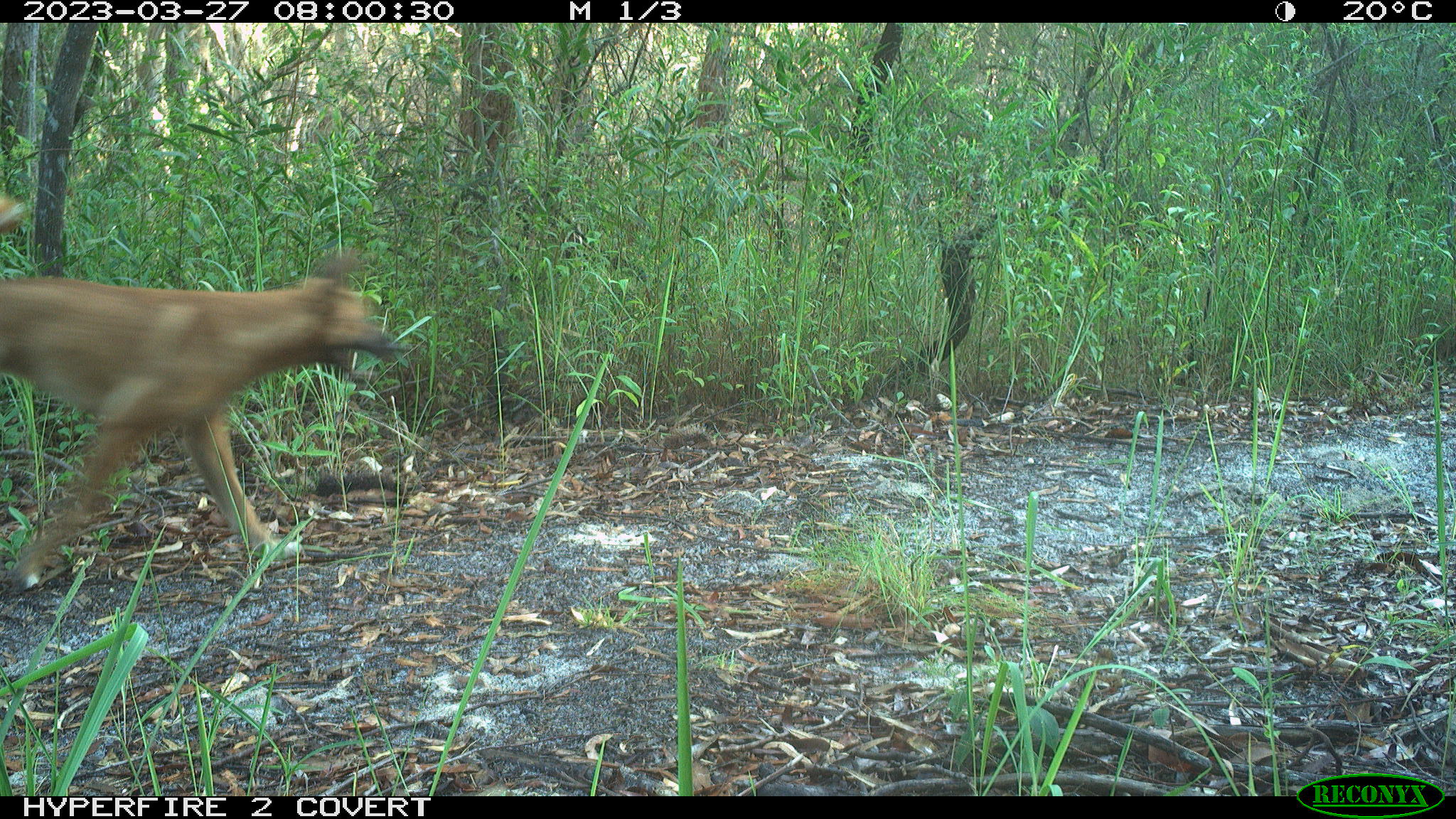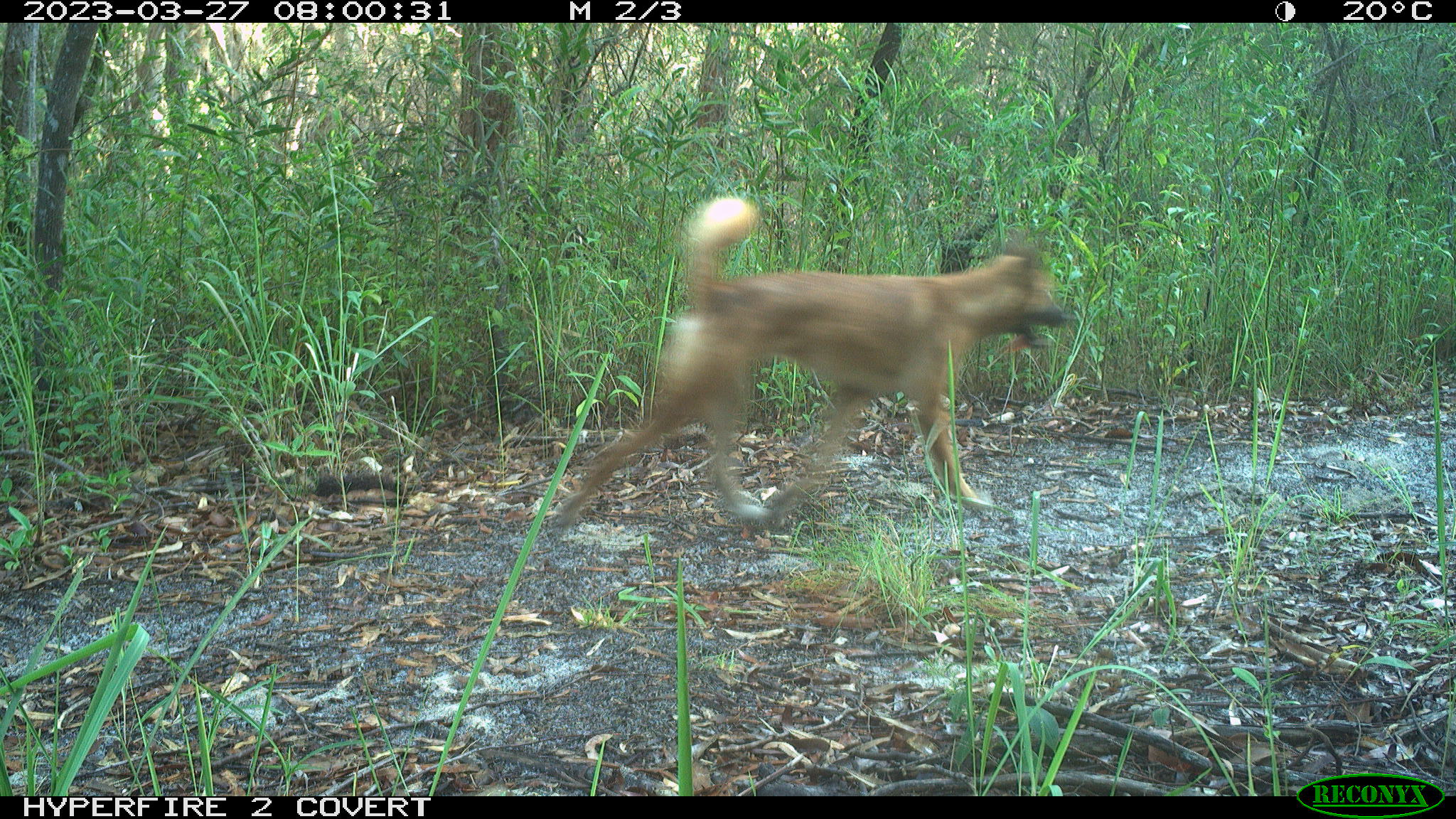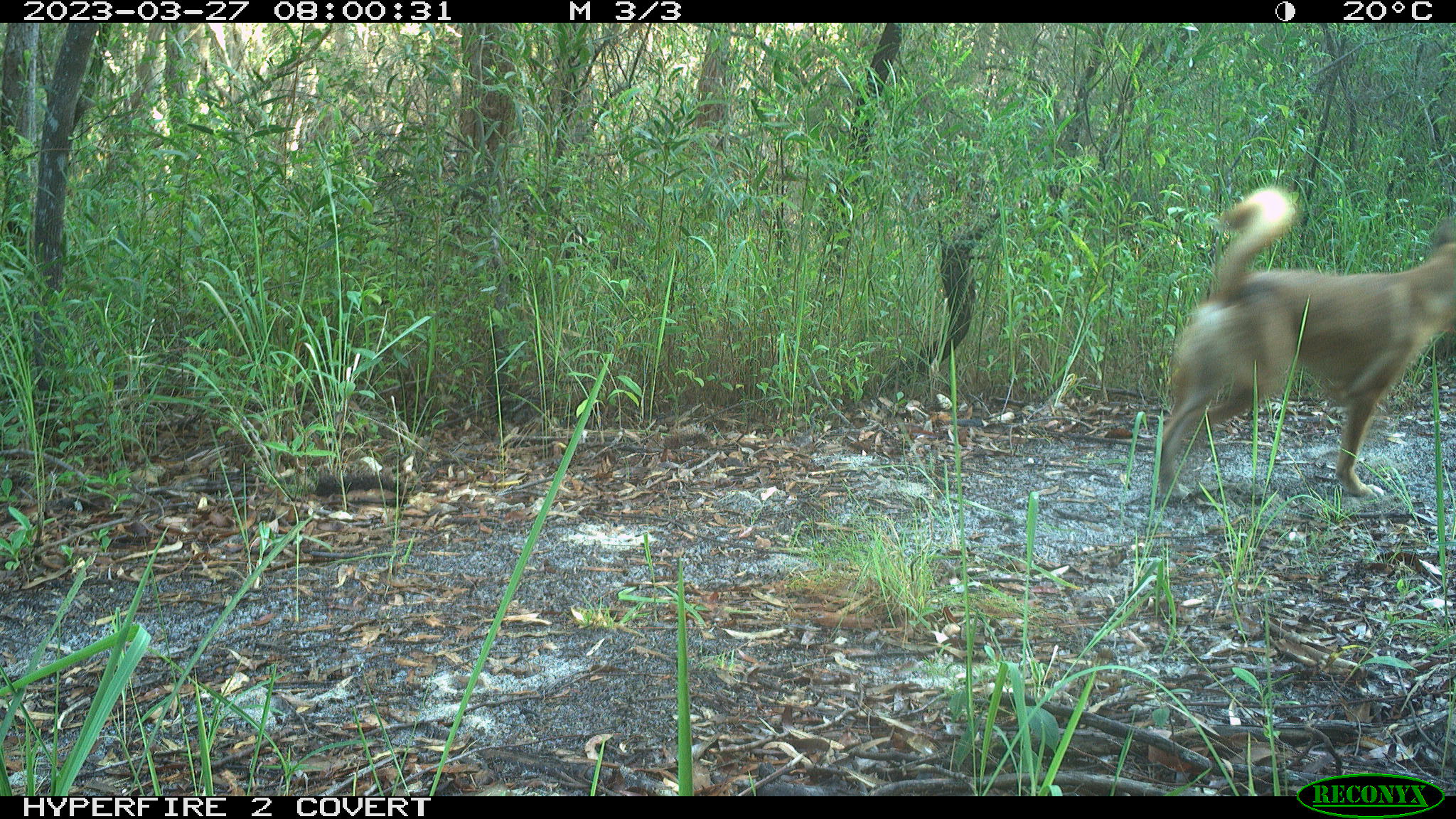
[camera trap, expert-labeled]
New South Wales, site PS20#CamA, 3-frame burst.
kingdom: Animalia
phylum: Chordata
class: Mammalia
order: Carnivora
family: Canidae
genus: Canis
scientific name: Canis familiaris dingo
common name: dingo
Dingo (Canis familiaris dingo).